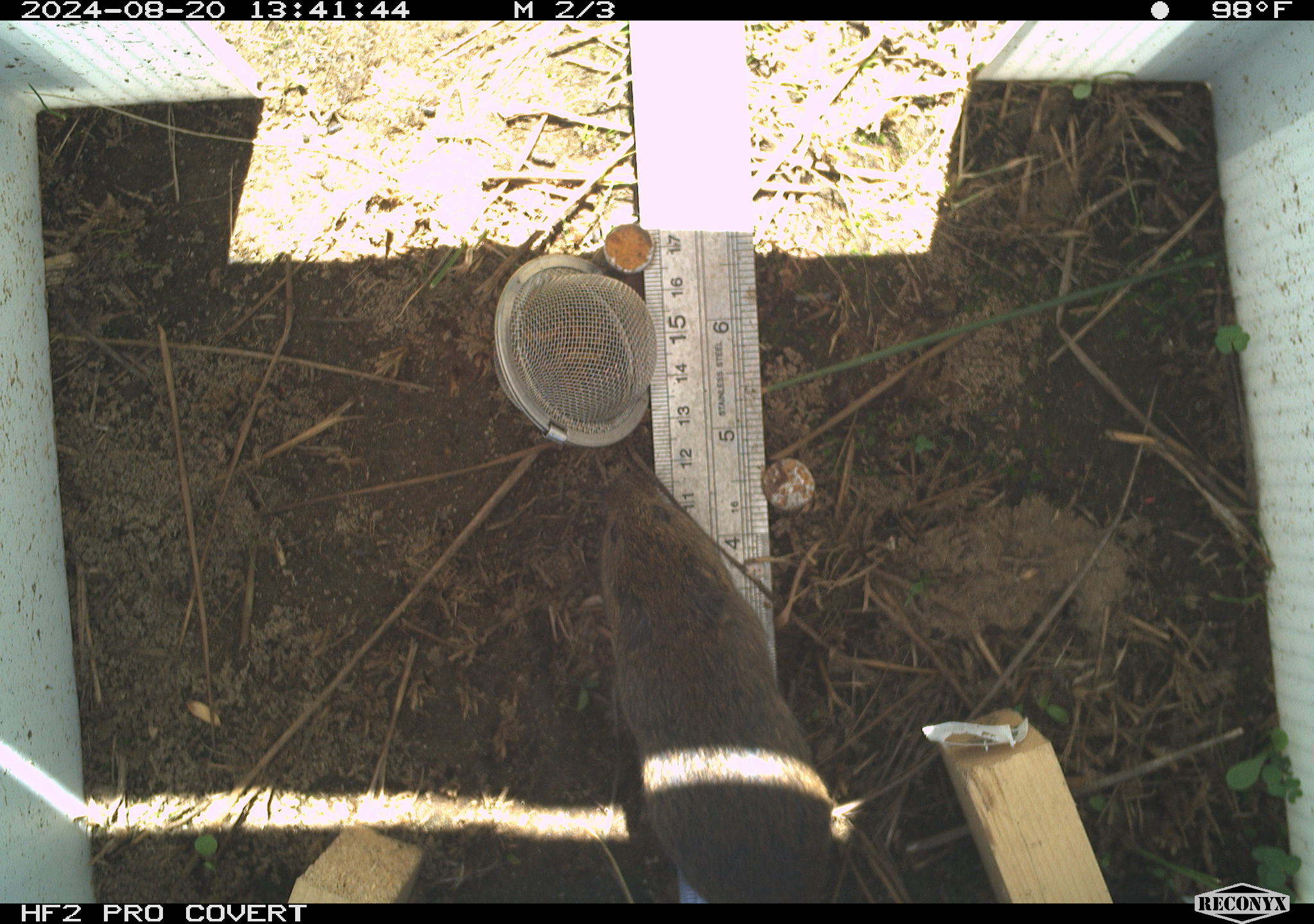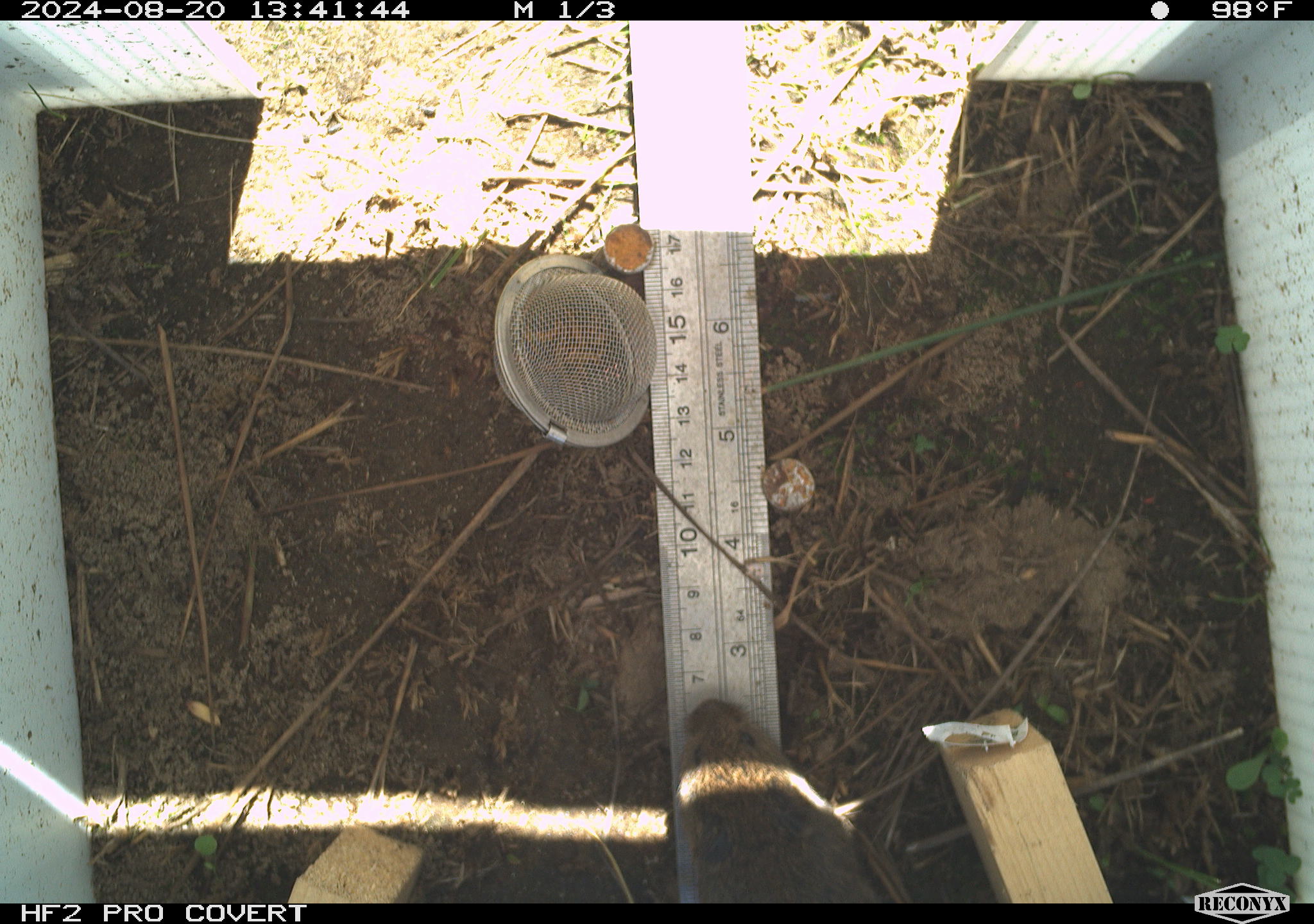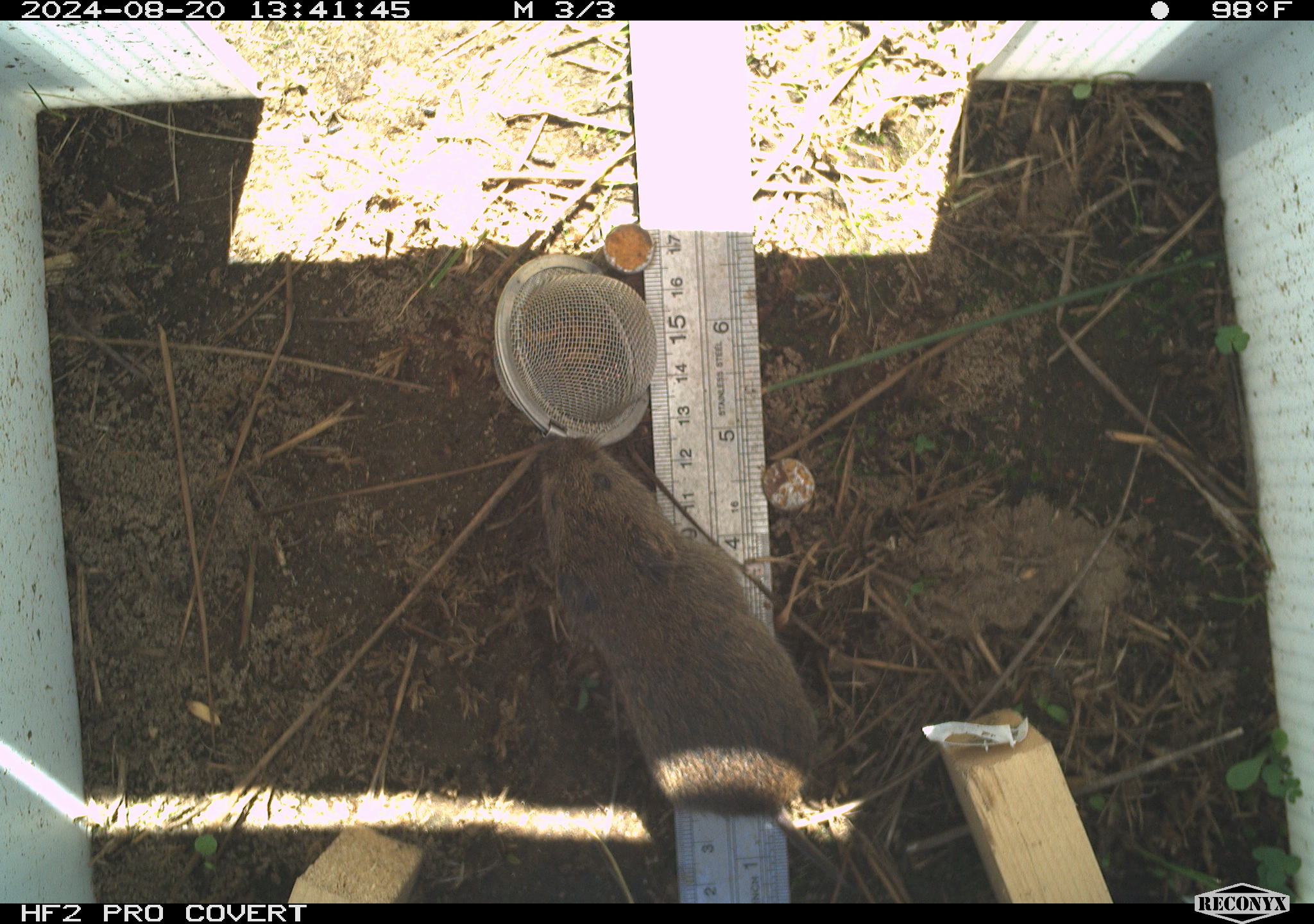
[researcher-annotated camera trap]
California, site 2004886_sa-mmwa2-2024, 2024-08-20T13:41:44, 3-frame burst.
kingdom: Animalia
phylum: Chordata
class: Mammalia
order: Rodentia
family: Cricetidae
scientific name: Arvicolinae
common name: voles, lemmings, and muskrats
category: arvicolinae subfamily